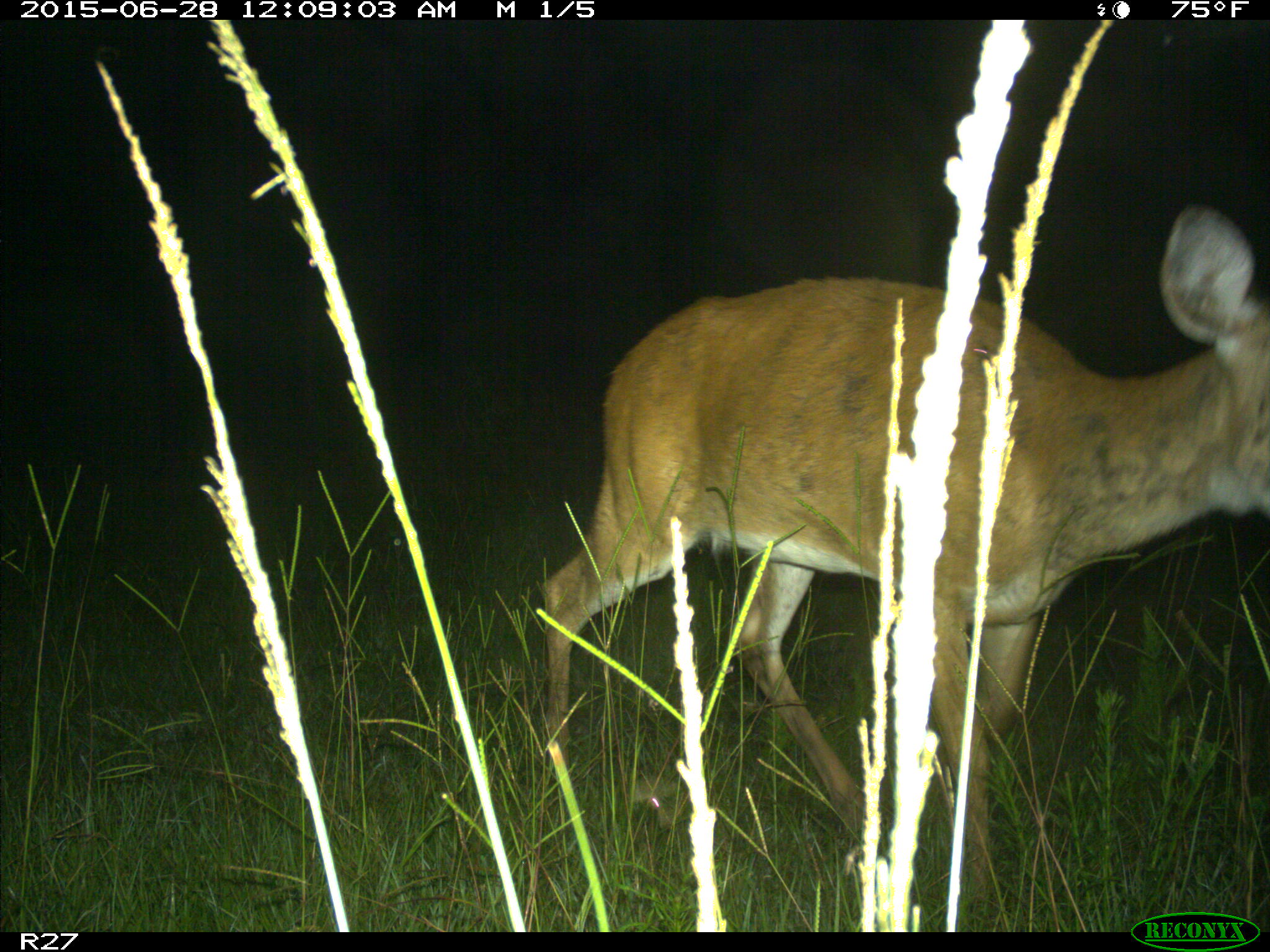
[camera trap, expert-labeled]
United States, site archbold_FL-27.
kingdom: Animalia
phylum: Chordata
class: Mammalia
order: Artiodactyla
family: Cervidae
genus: Odocoileus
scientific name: Odocoileus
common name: deer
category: unidentified deer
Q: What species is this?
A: Unidentified deer (deer) (Odocoileus).